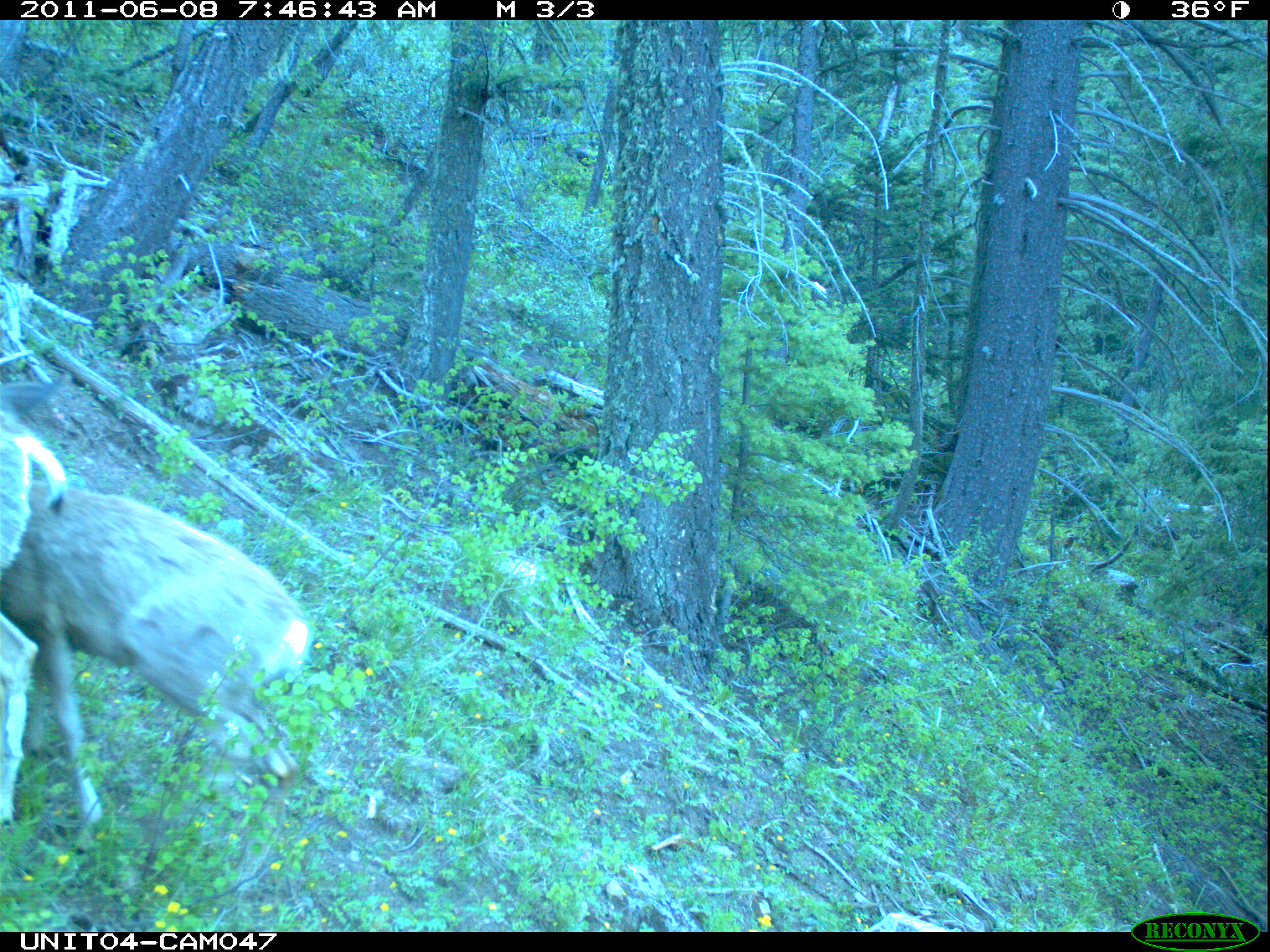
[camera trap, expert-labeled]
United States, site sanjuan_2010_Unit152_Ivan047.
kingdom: Animalia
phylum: Chordata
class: Mammalia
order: Artiodactyla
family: Cervidae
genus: Odocoileus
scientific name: Odocoileus hemionus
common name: mule deer